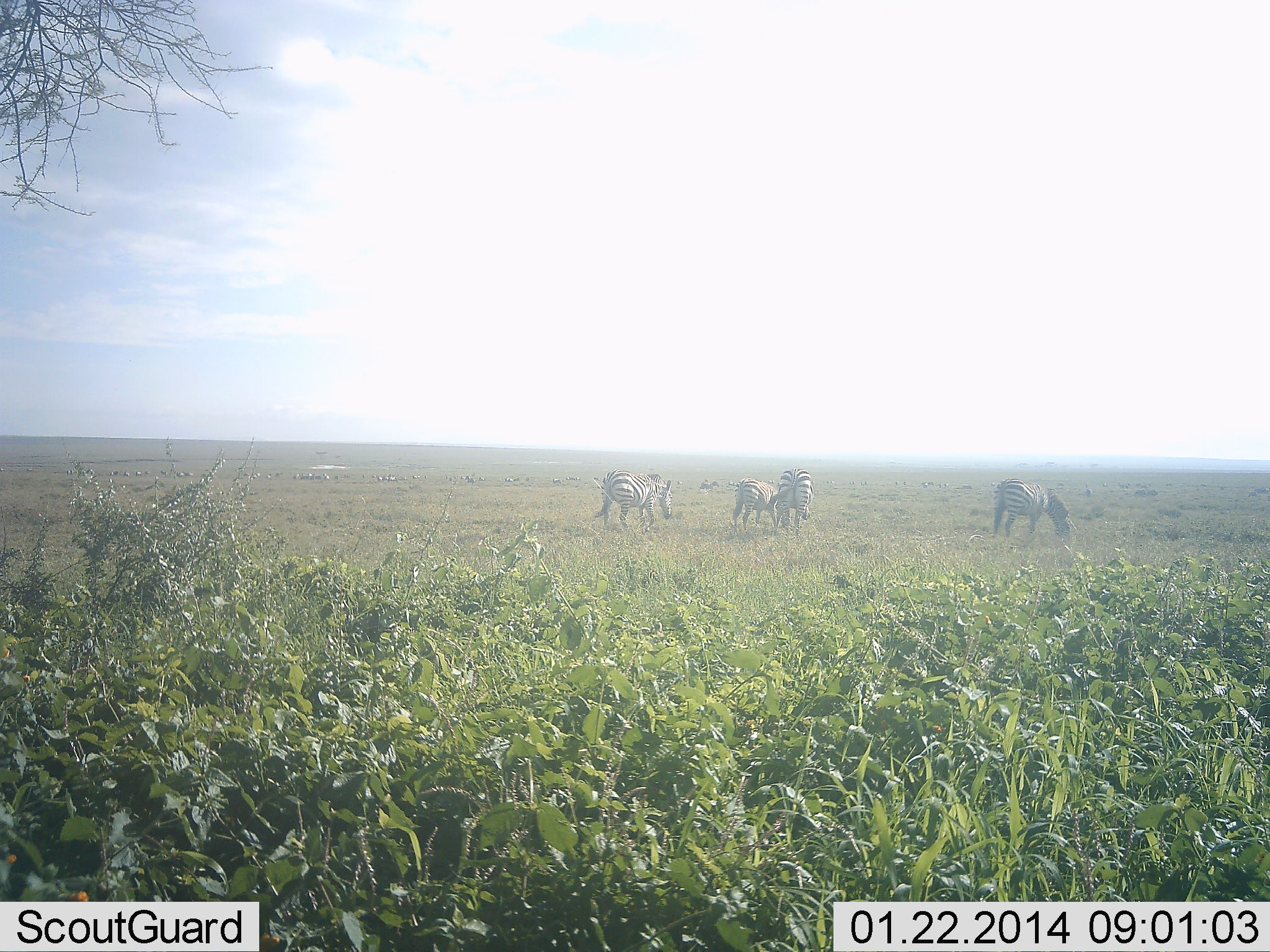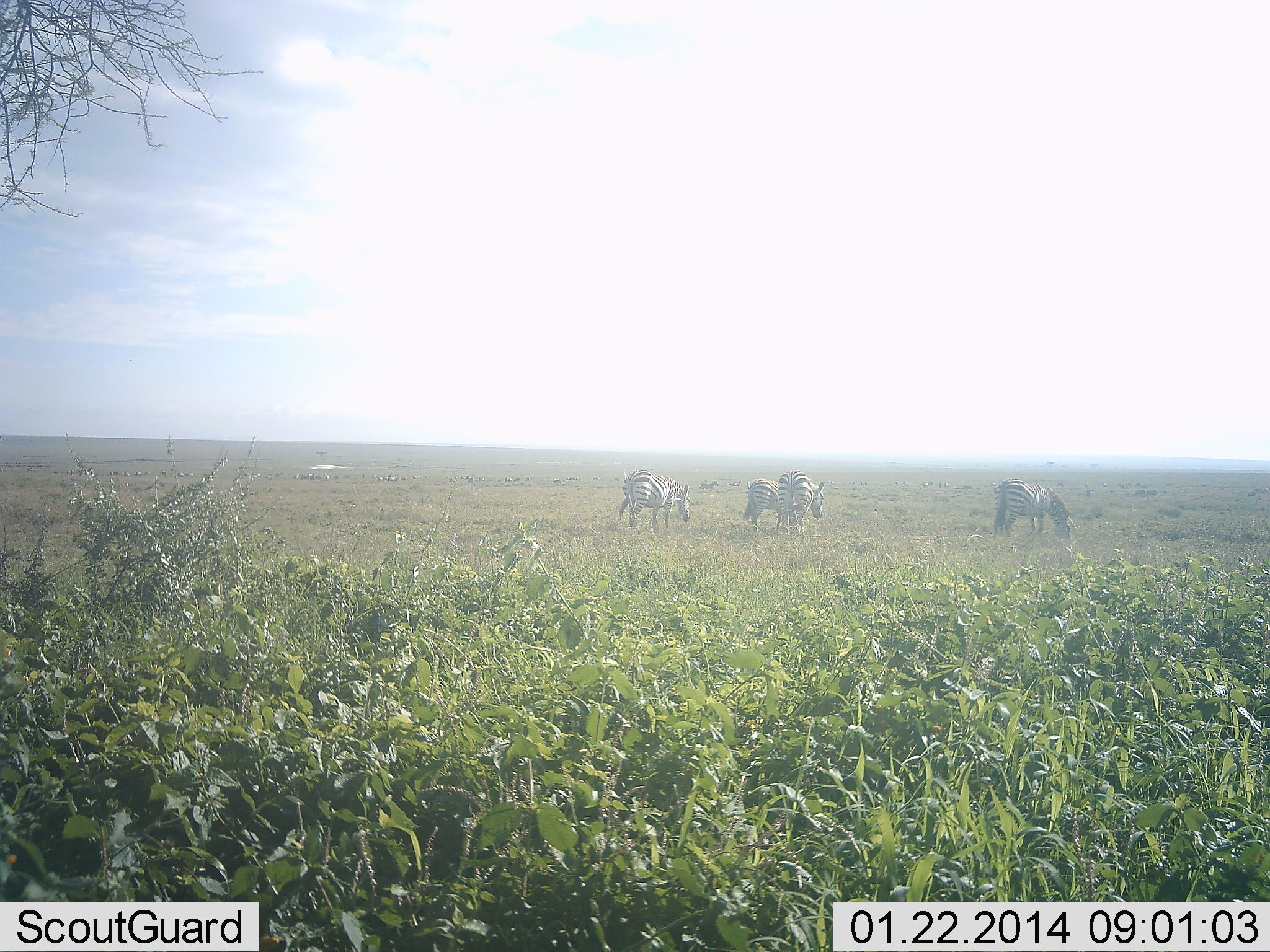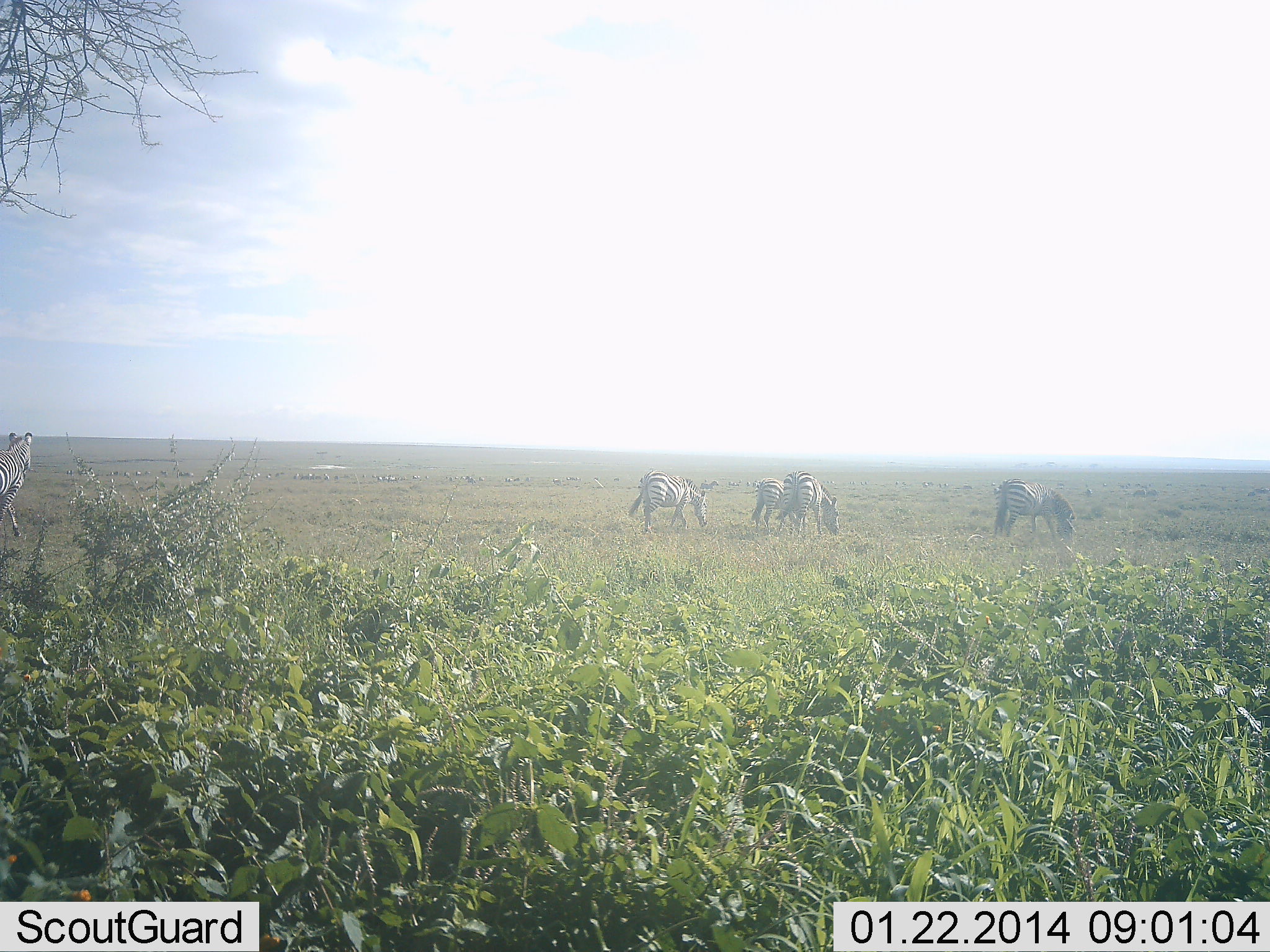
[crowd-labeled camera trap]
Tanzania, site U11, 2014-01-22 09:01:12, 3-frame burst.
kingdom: Animalia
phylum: Chordata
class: Mammalia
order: Perissodactyla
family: Equidae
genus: Equus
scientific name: Equus quagga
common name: plains zebra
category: zebra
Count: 5.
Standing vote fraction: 10%.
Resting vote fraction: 0%.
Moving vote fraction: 60%.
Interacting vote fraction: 0%.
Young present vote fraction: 10%.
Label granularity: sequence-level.